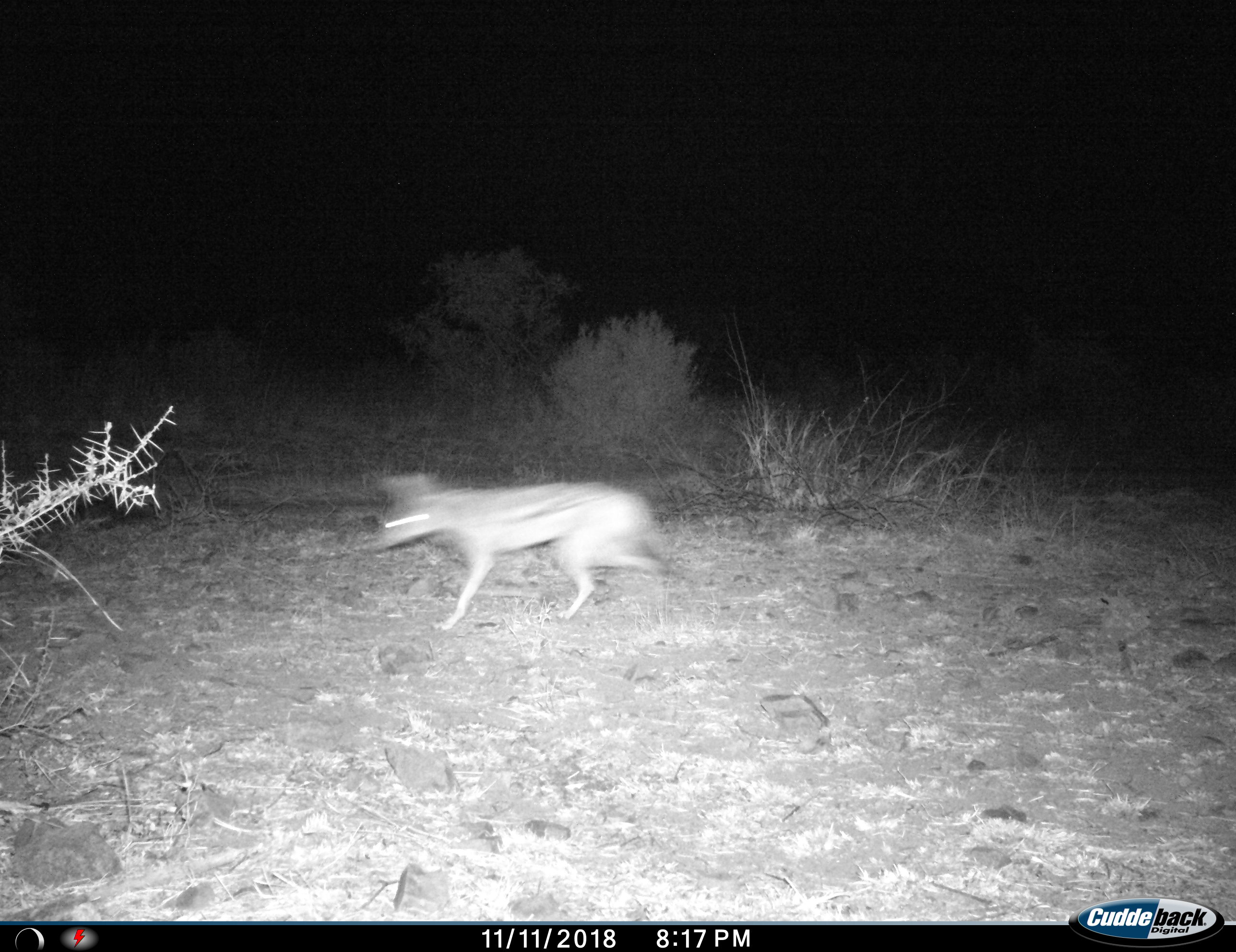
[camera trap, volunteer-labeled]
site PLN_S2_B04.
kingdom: Animalia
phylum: Chordata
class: Mammalia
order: Carnivora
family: Canidae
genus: Lupulella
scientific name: Lupulella mesomelas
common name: black-backed jackal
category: jackalblackbacked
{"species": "jackalblackbacked (black-backed jackal) (Lupulella mesomelas)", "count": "1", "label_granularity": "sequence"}